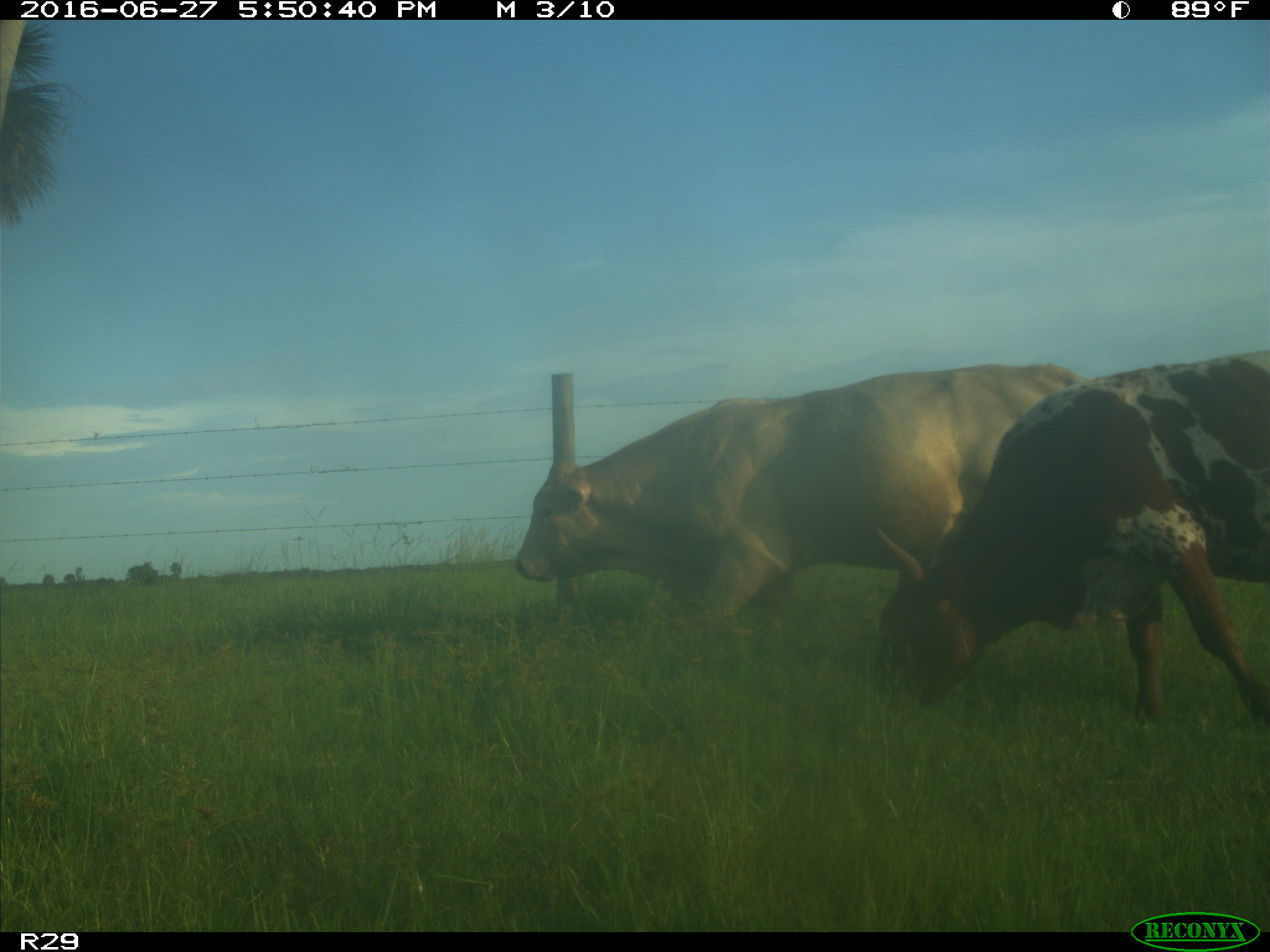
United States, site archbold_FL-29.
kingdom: Animalia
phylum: Chordata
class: Mammalia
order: Artiodactyla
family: Bovidae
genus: Bos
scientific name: Bos taurus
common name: domestic cow